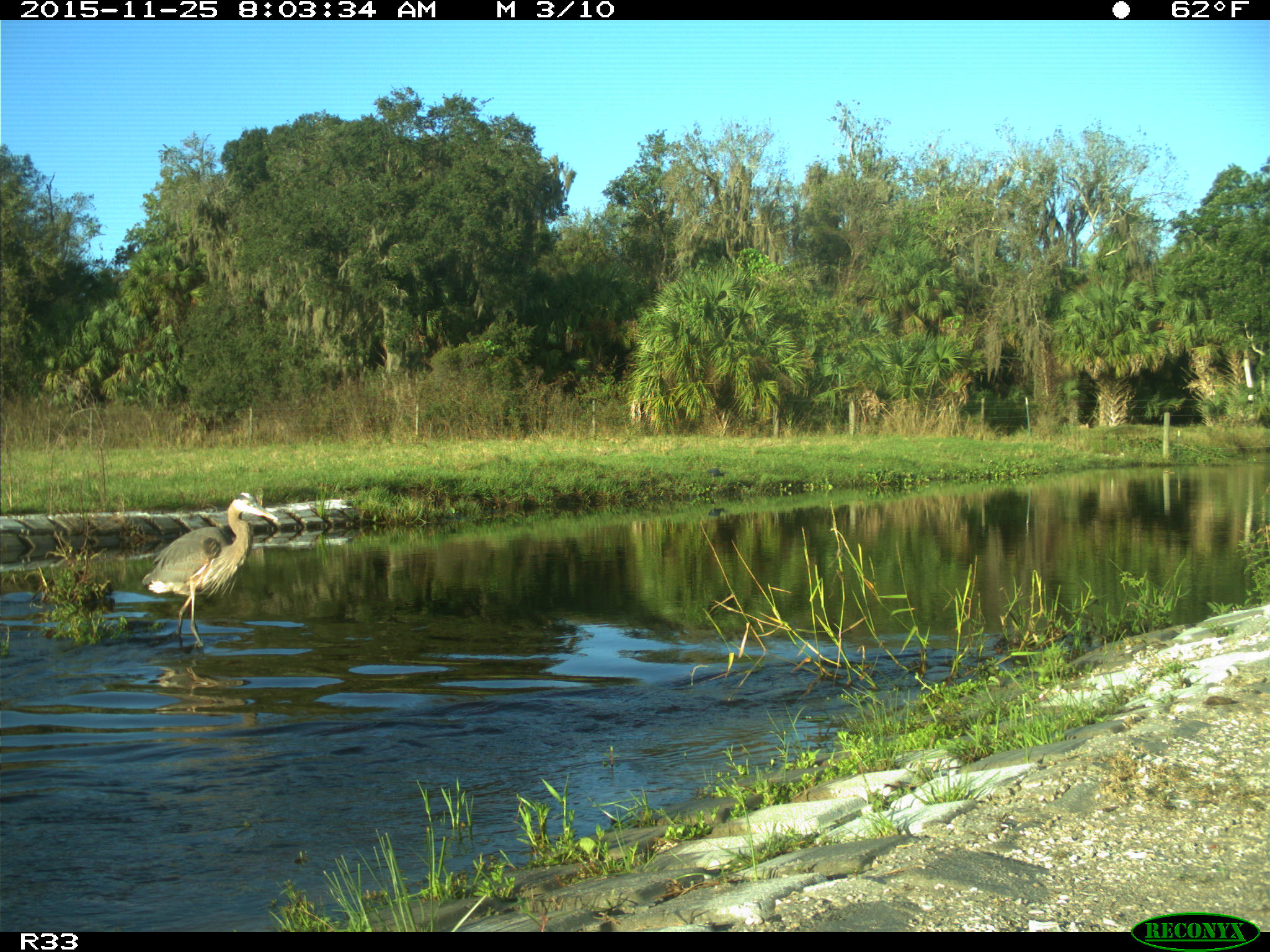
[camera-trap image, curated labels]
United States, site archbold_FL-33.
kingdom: Animalia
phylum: Chordata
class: Aves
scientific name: Aves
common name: birds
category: unidentified bird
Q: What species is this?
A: Unidentified bird (birds) (Aves).